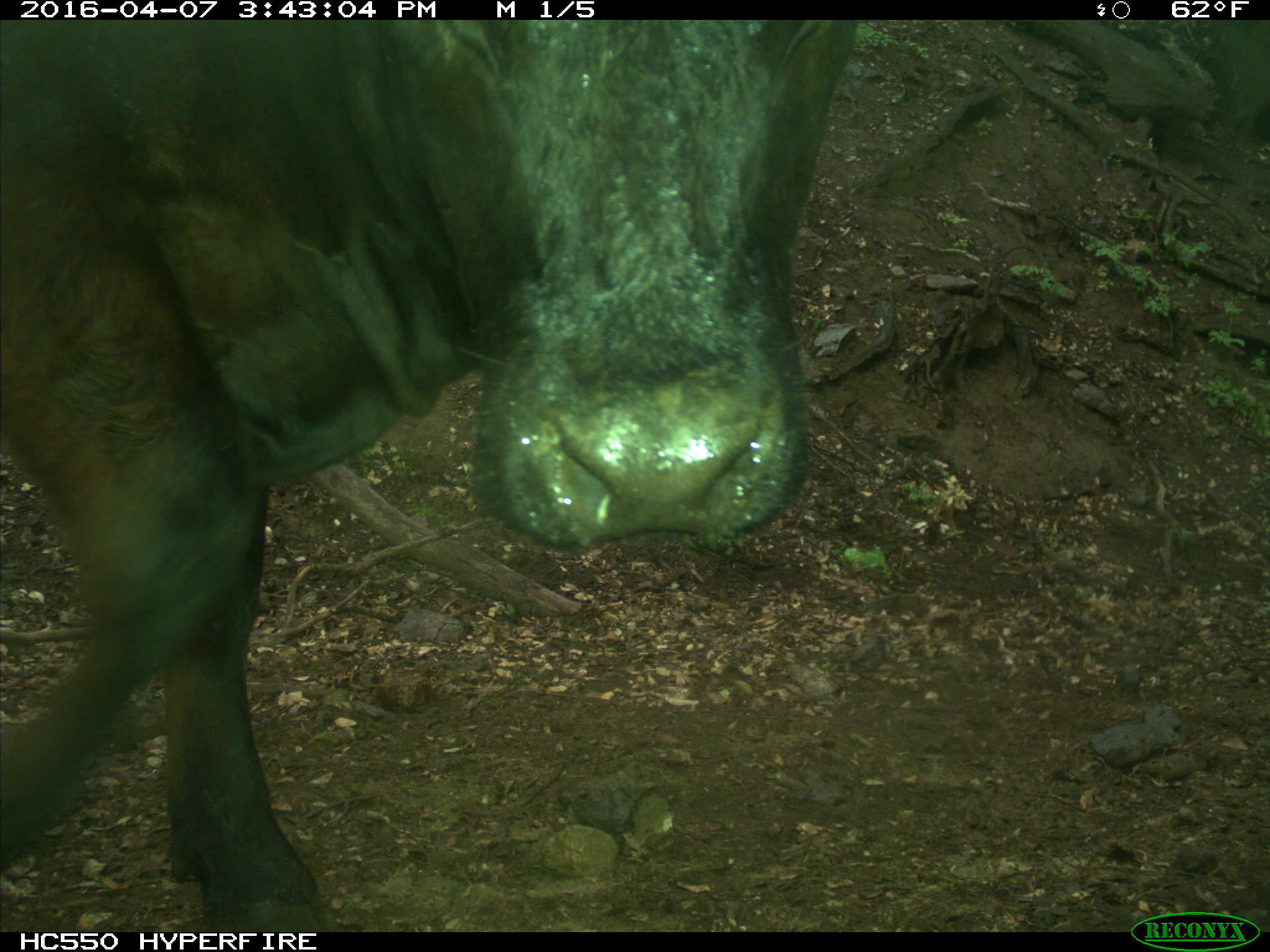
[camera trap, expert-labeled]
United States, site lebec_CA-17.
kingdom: Animalia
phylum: Chordata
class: Mammalia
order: Artiodactyla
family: Bovidae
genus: Bos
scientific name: Bos taurus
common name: domestic cow